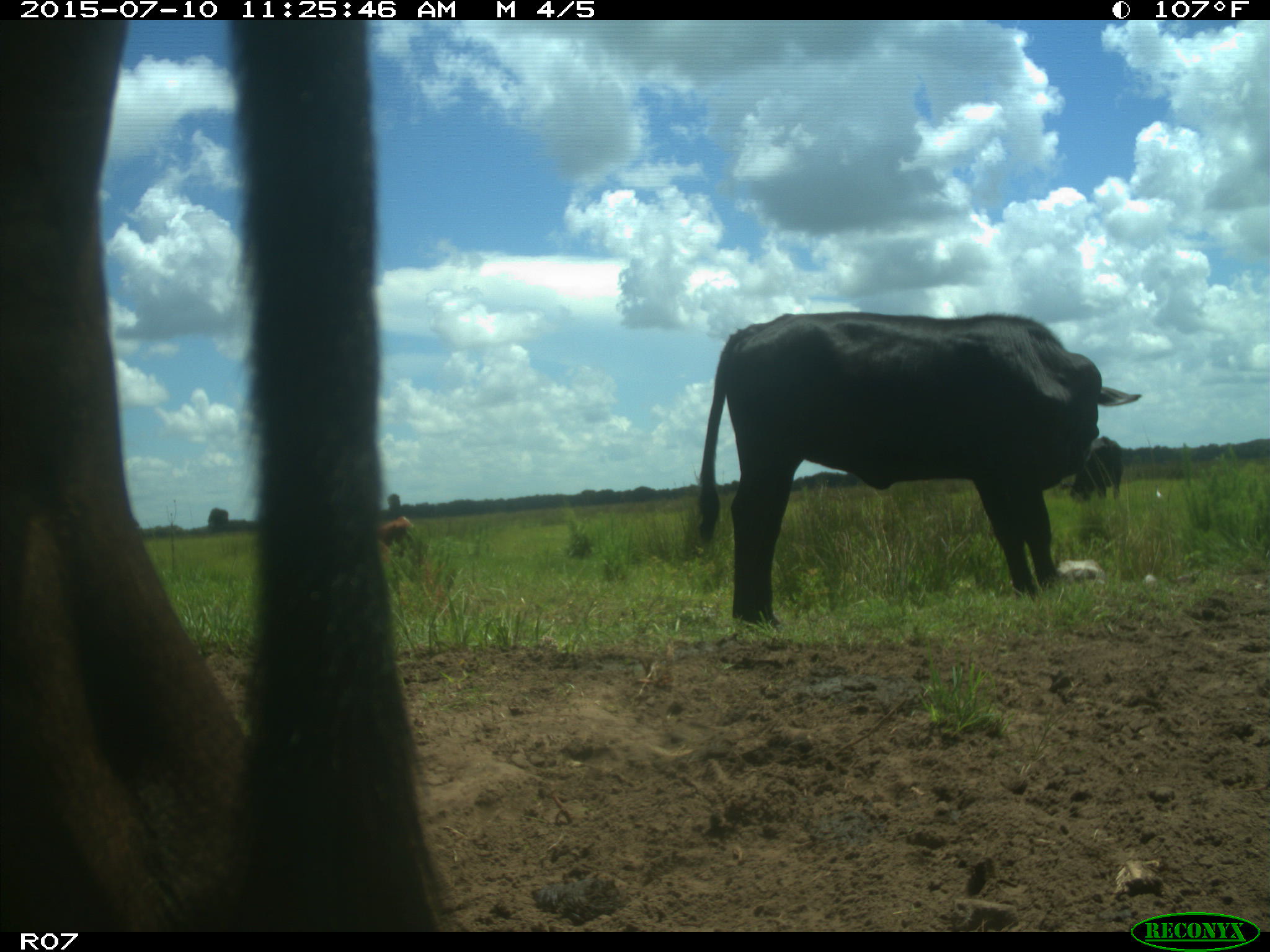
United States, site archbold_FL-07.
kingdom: Animalia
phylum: Chordata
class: Mammalia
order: Artiodactyla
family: Bovidae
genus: Bos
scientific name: Bos taurus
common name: domestic cow